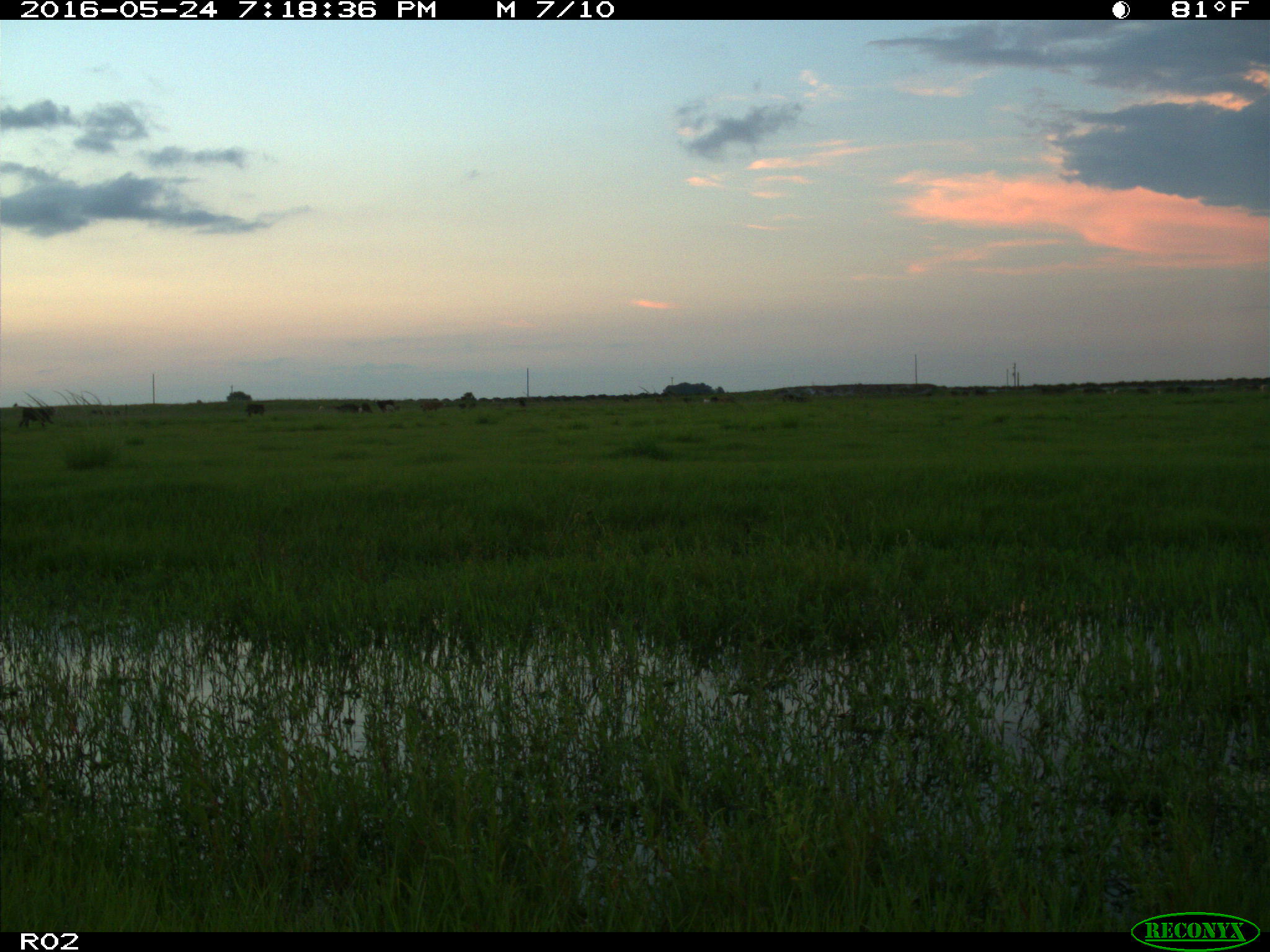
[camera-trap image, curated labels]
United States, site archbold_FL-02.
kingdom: Animalia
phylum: Chordata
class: Mammalia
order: Artiodactyla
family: Bovidae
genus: Bos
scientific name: Bos taurus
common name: domestic cow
Bos taurus (domestic cow).